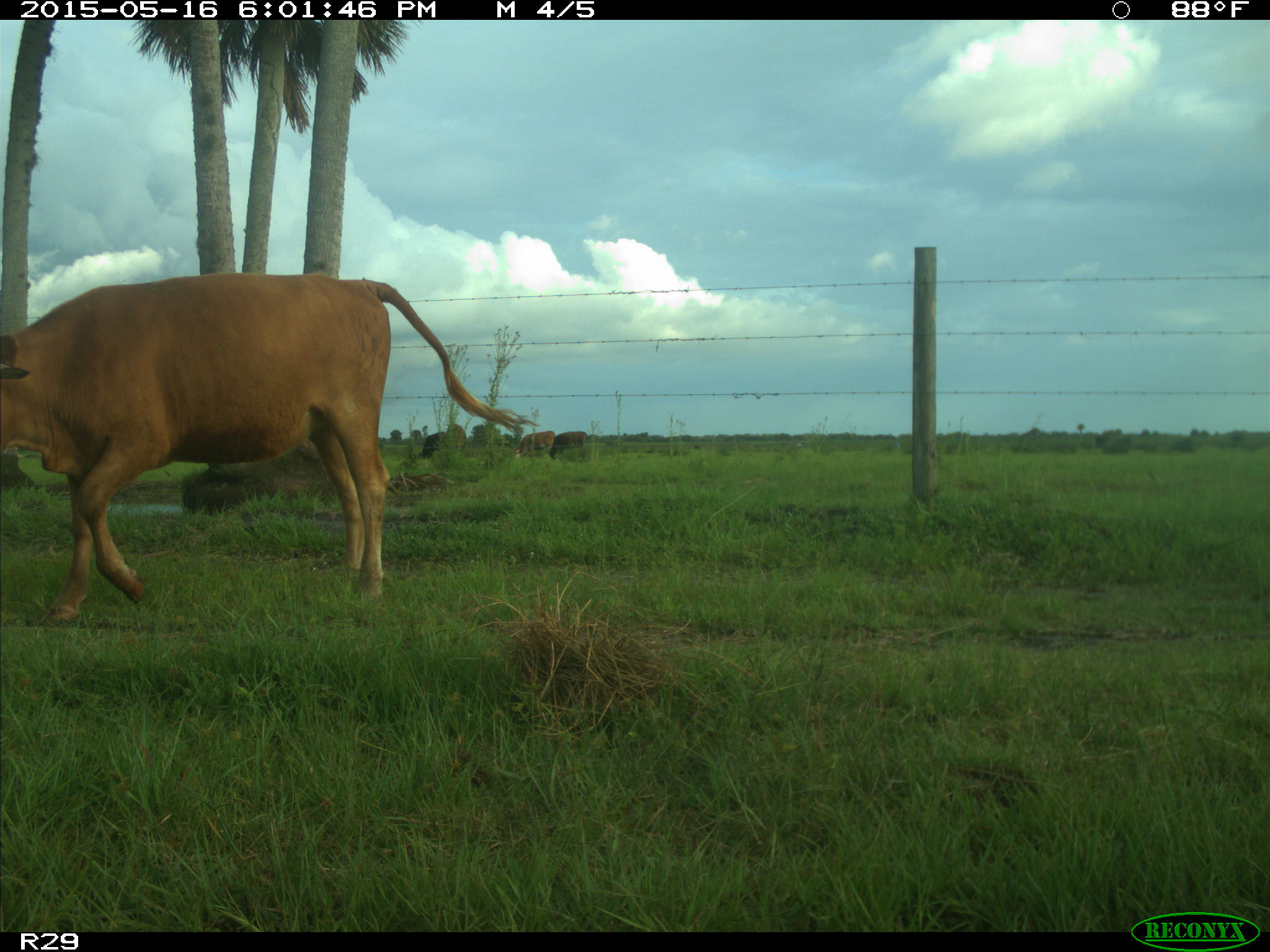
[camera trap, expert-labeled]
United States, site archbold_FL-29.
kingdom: Animalia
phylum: Chordata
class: Mammalia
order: Artiodactyla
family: Bovidae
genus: Bos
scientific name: Bos taurus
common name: domestic cow